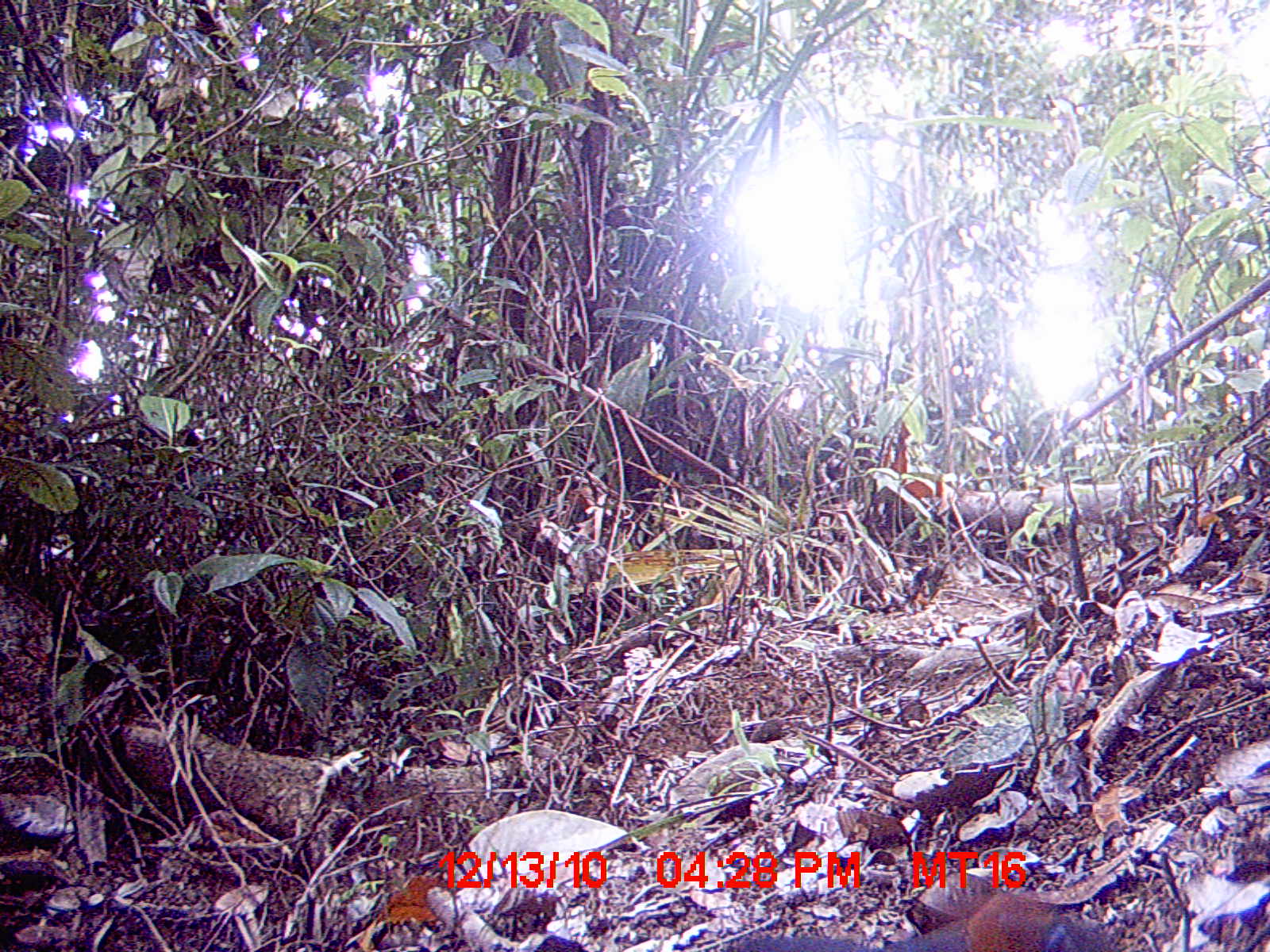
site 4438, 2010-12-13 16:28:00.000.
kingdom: Animalia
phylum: Chordata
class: Aves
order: Cuculiformes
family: Cuculidae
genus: Coua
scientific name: Coua ruficeps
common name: red-capped coua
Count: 1.